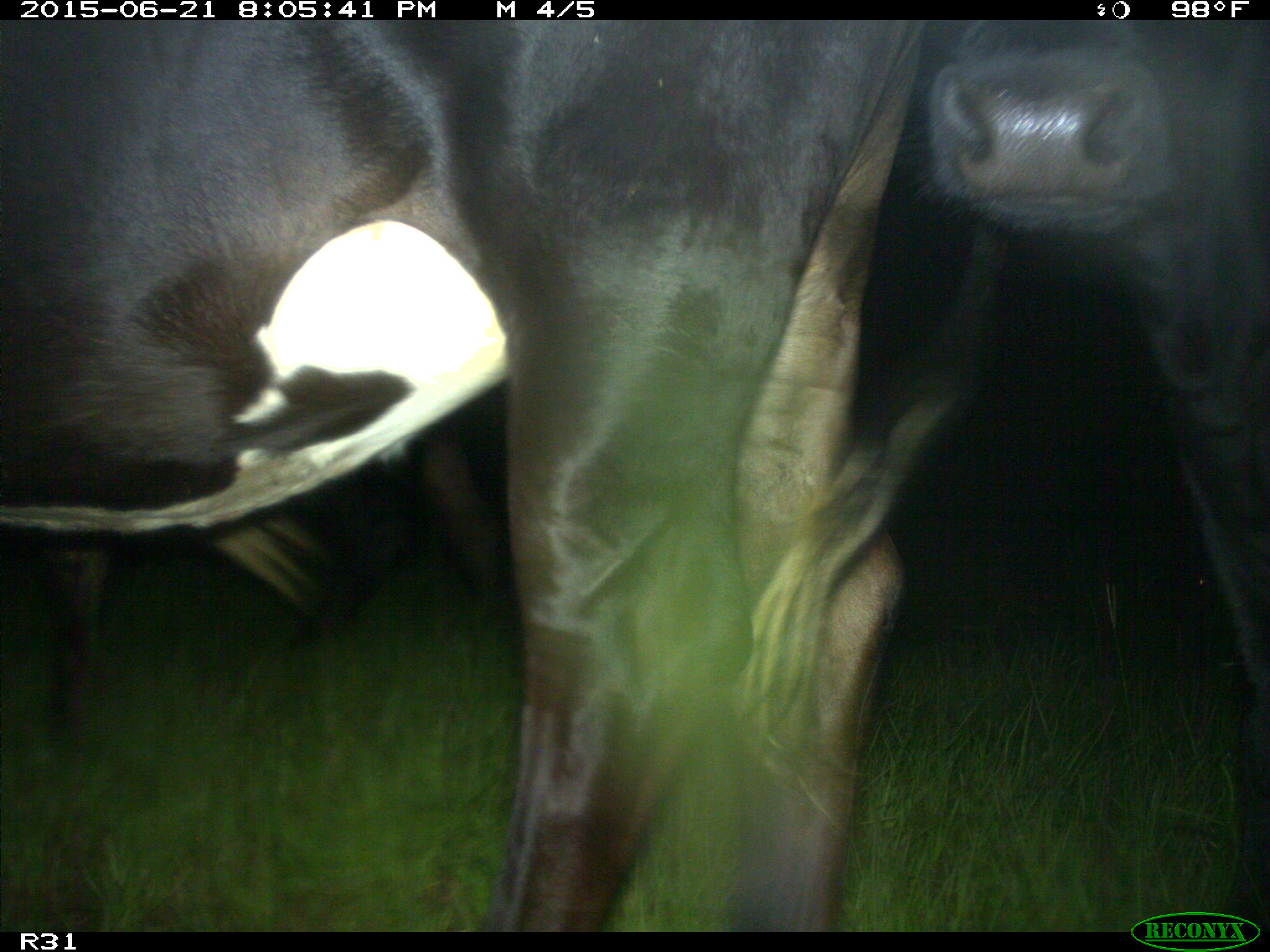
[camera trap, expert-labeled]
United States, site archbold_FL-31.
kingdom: Animalia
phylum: Chordata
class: Mammalia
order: Artiodactyla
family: Bovidae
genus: Bos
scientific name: Bos taurus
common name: domestic cow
Bos taurus (domestic cow).